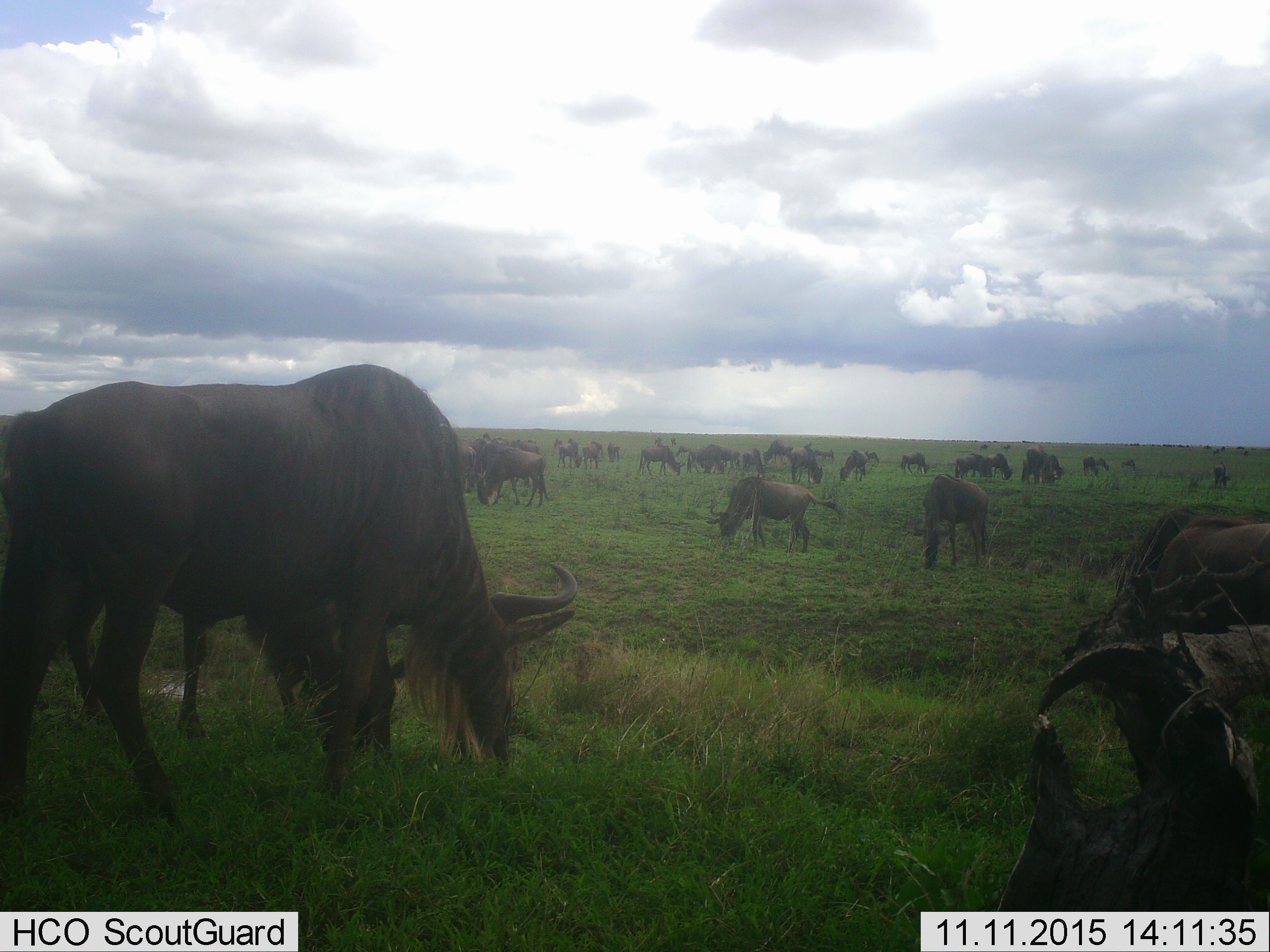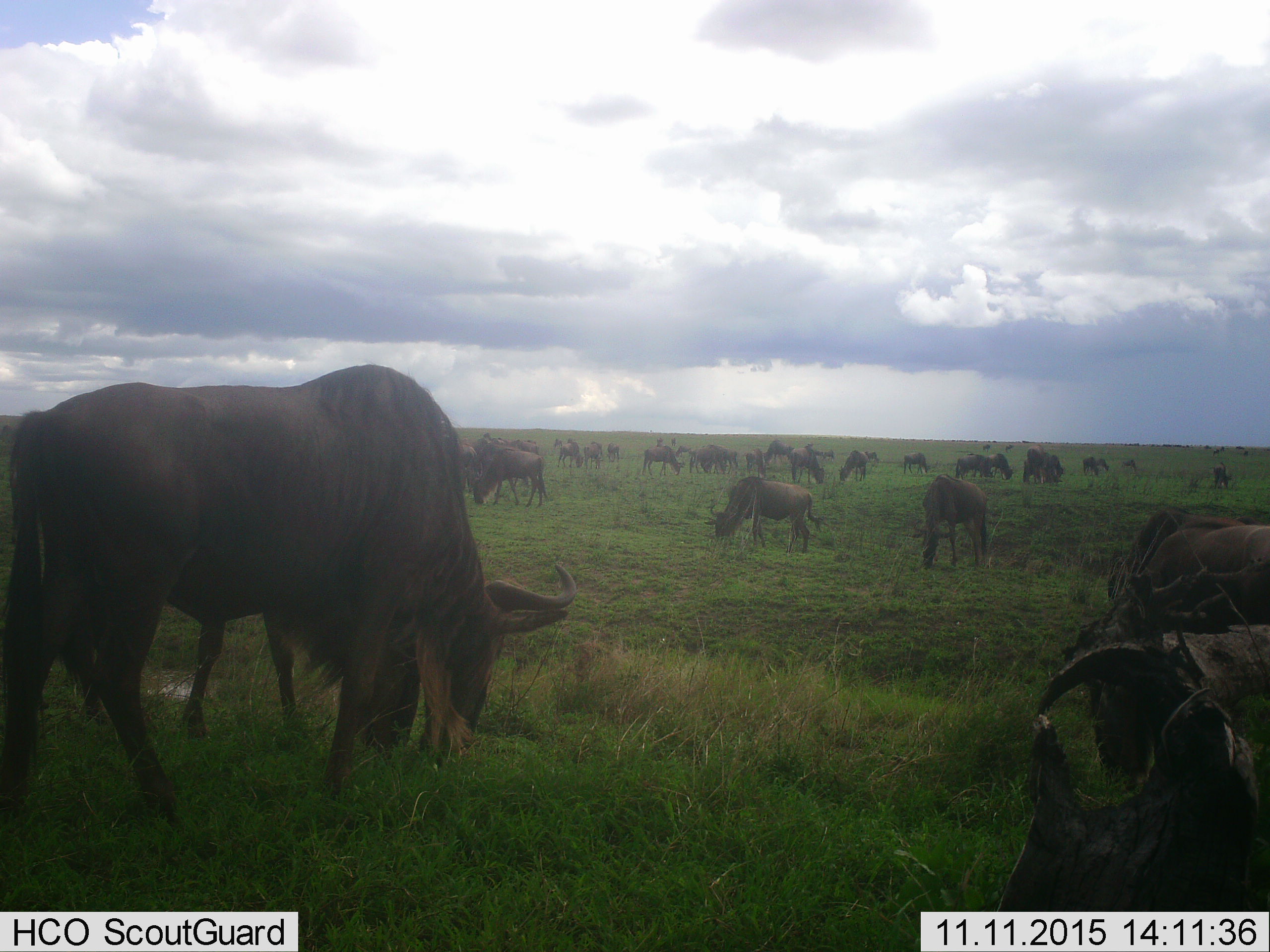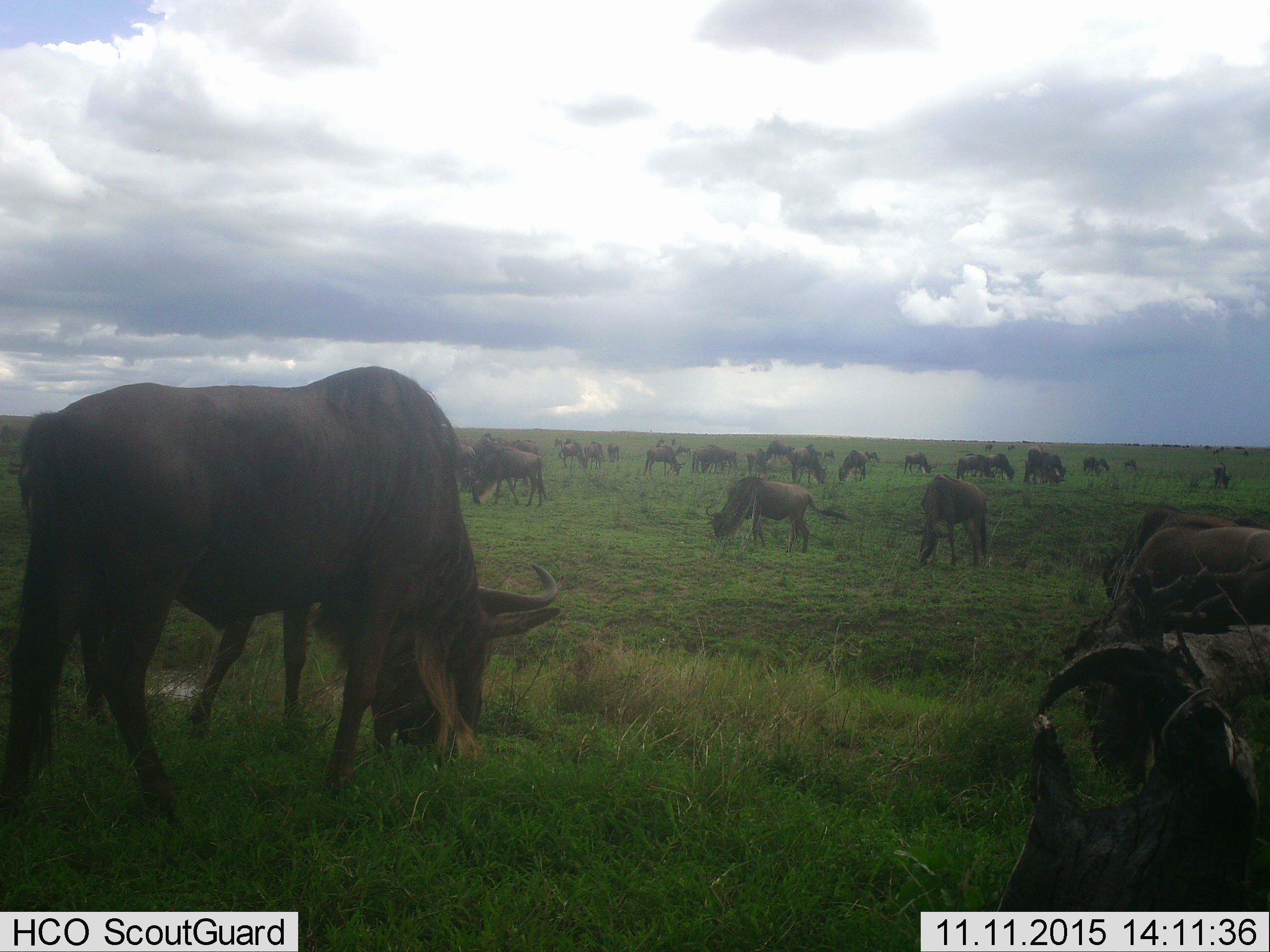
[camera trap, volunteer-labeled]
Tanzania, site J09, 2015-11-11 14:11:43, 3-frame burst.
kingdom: Animalia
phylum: Chordata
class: Mammalia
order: Artiodactyla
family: Bovidae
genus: Connochaetes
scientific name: Connochaetes taurinus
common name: blue wildebeest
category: wildebeest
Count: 51+.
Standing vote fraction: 67%.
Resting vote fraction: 17%.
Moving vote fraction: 33%.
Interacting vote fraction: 33%.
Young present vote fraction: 33%.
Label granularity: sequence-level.